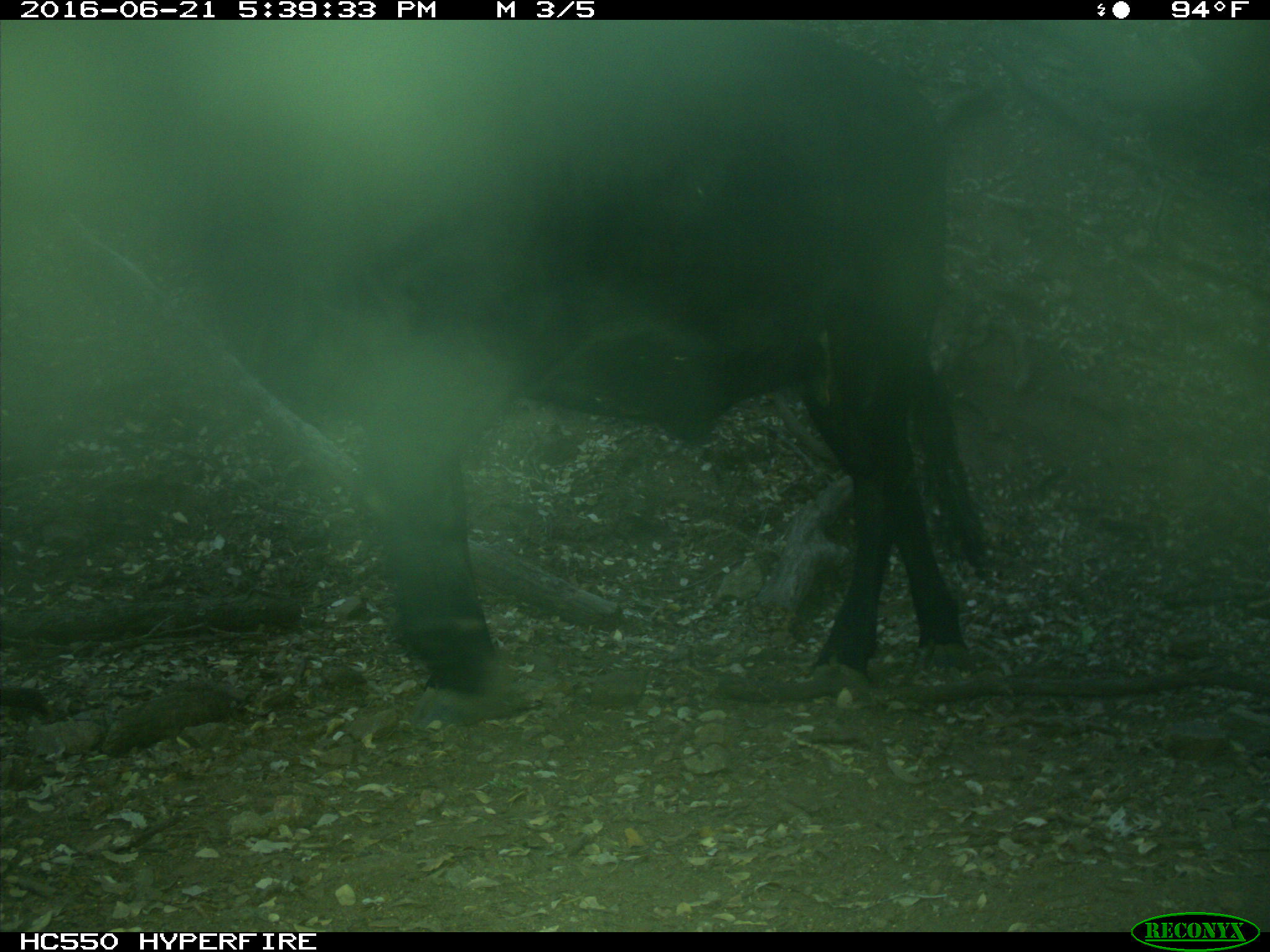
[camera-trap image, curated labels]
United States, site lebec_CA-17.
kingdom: Animalia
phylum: Chordata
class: Mammalia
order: Artiodactyla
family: Bovidae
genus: Bos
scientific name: Bos taurus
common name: domestic cow